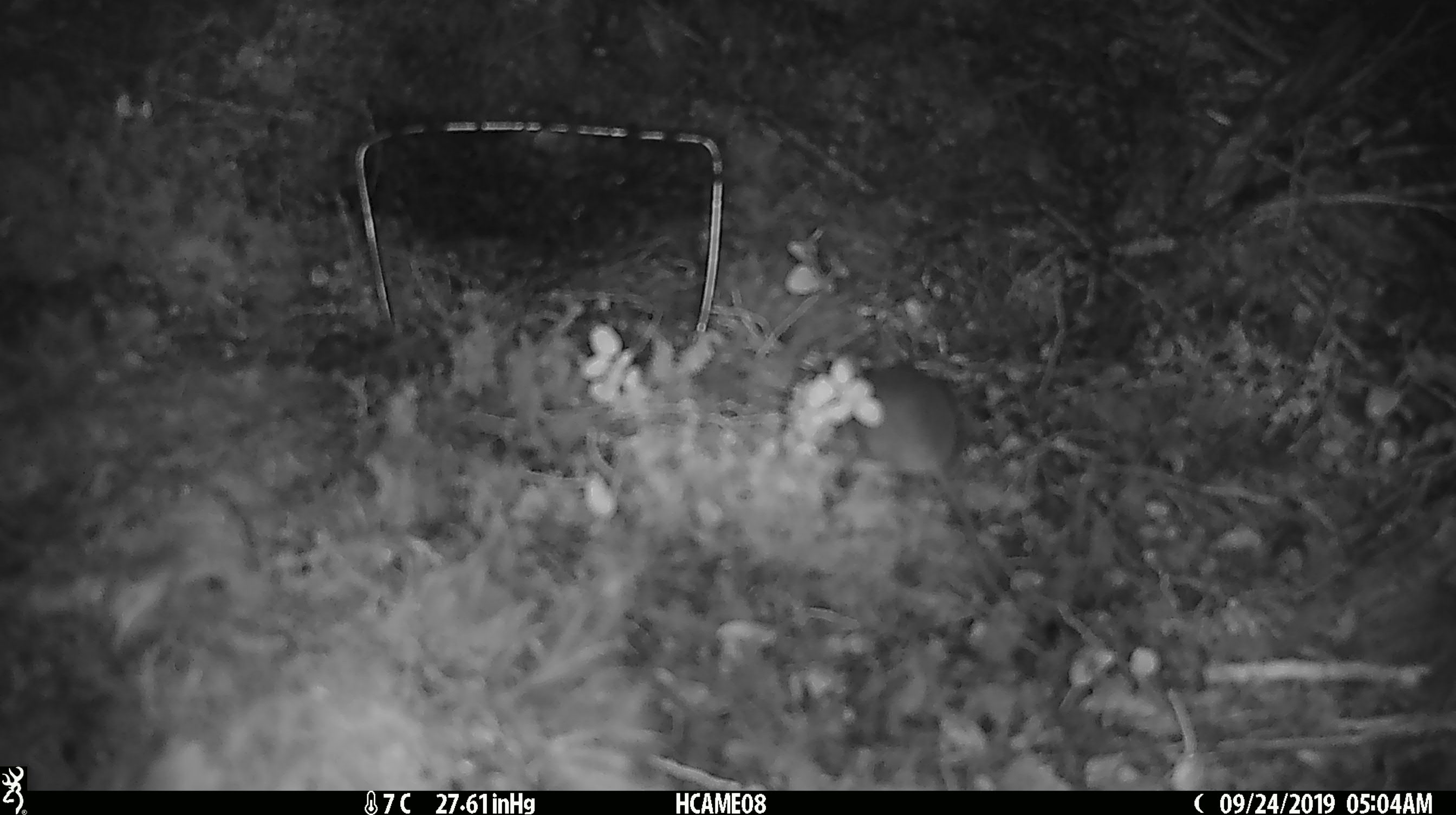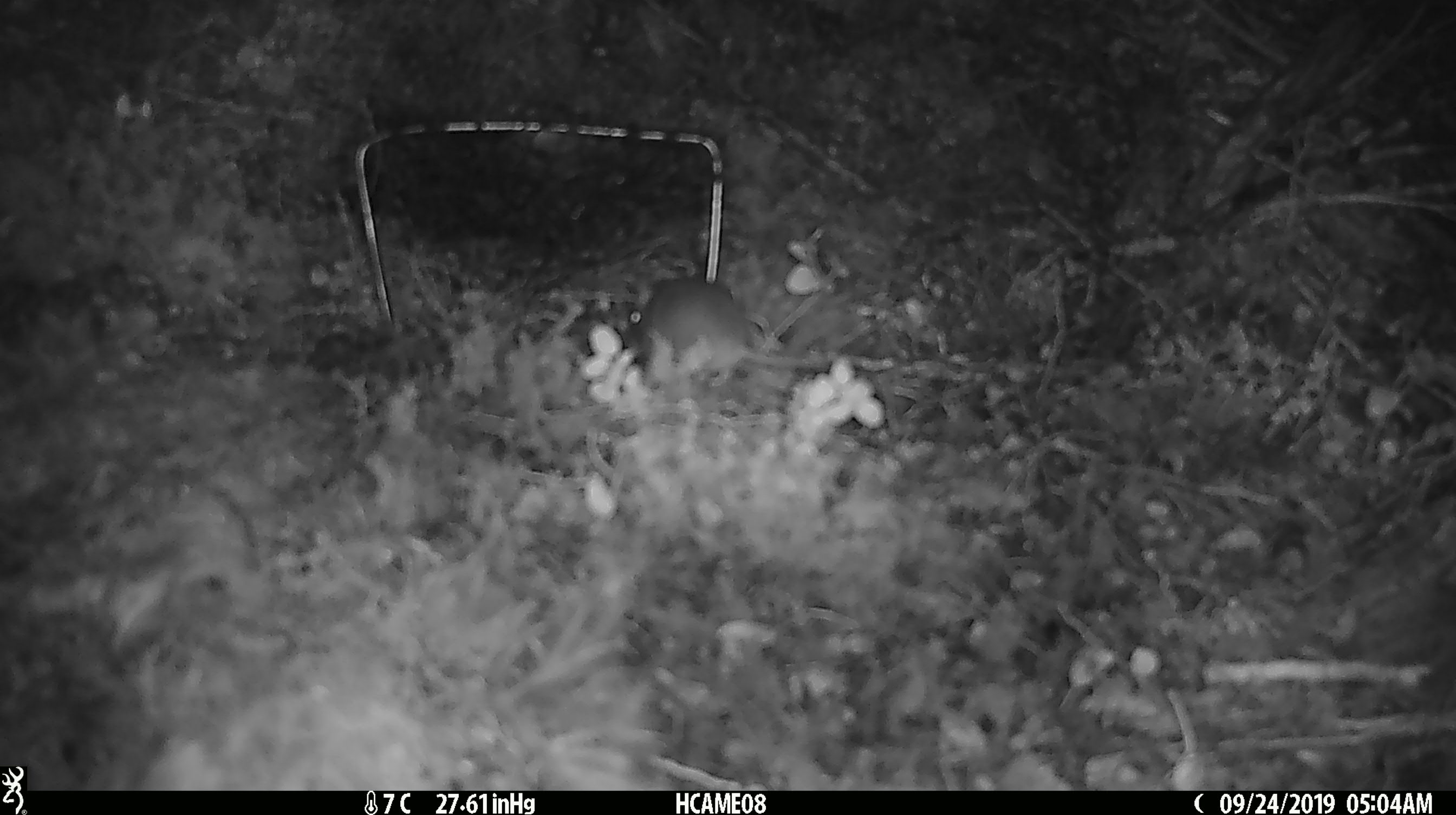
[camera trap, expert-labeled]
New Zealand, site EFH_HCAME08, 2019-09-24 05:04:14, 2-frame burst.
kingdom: Animalia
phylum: Chordata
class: Mammalia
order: Rodentia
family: Muridae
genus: Mus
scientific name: Mus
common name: mouse